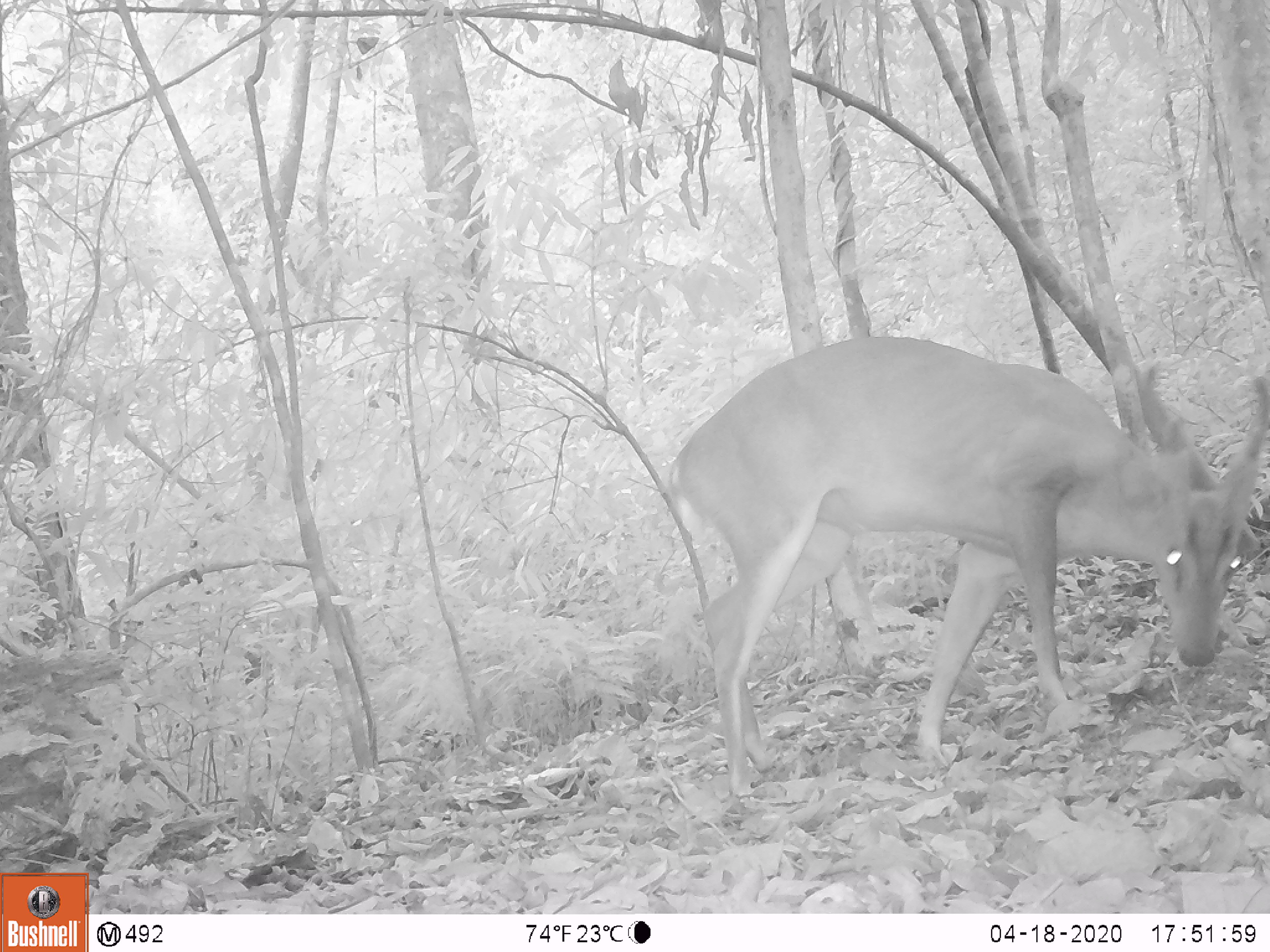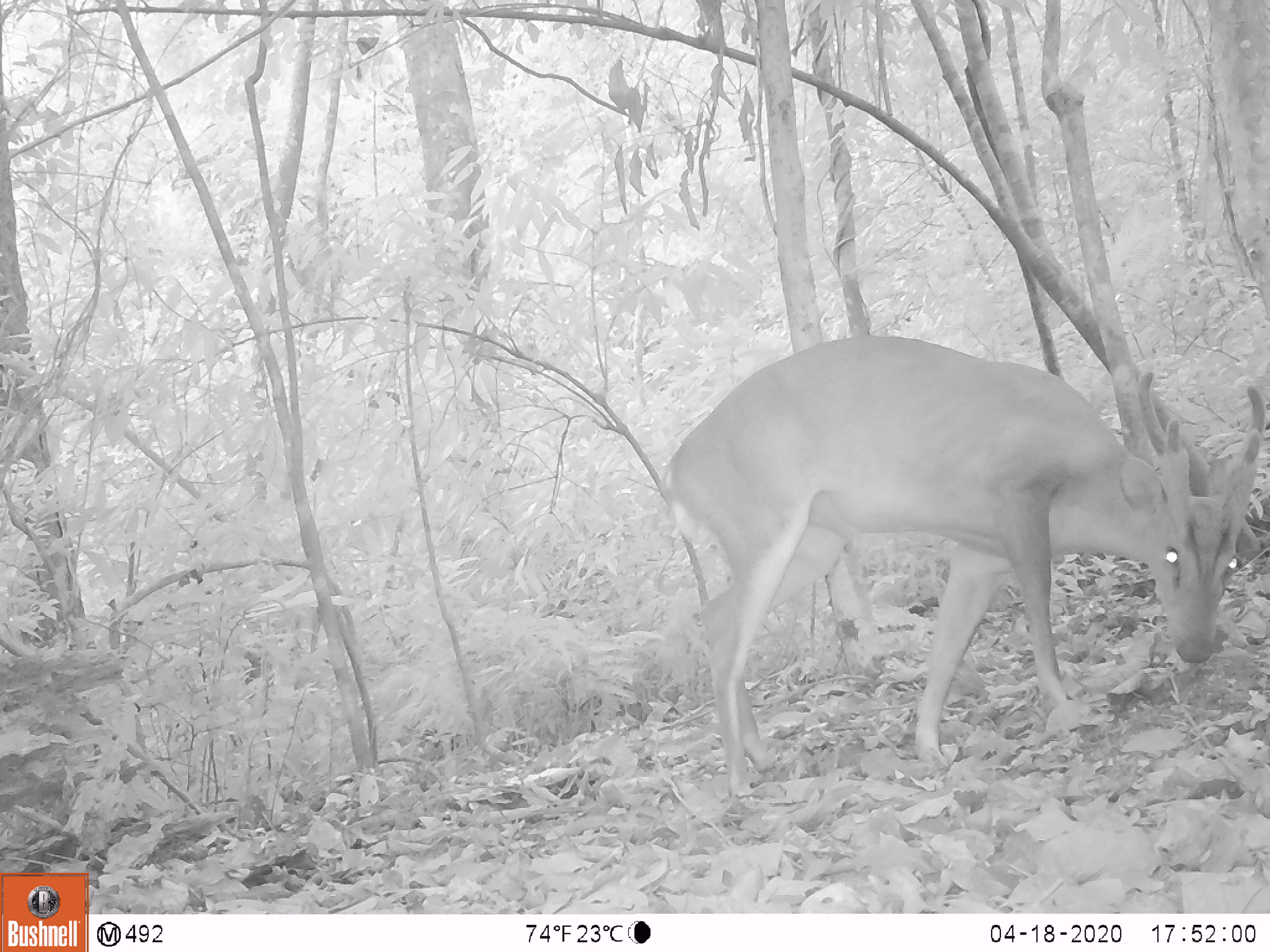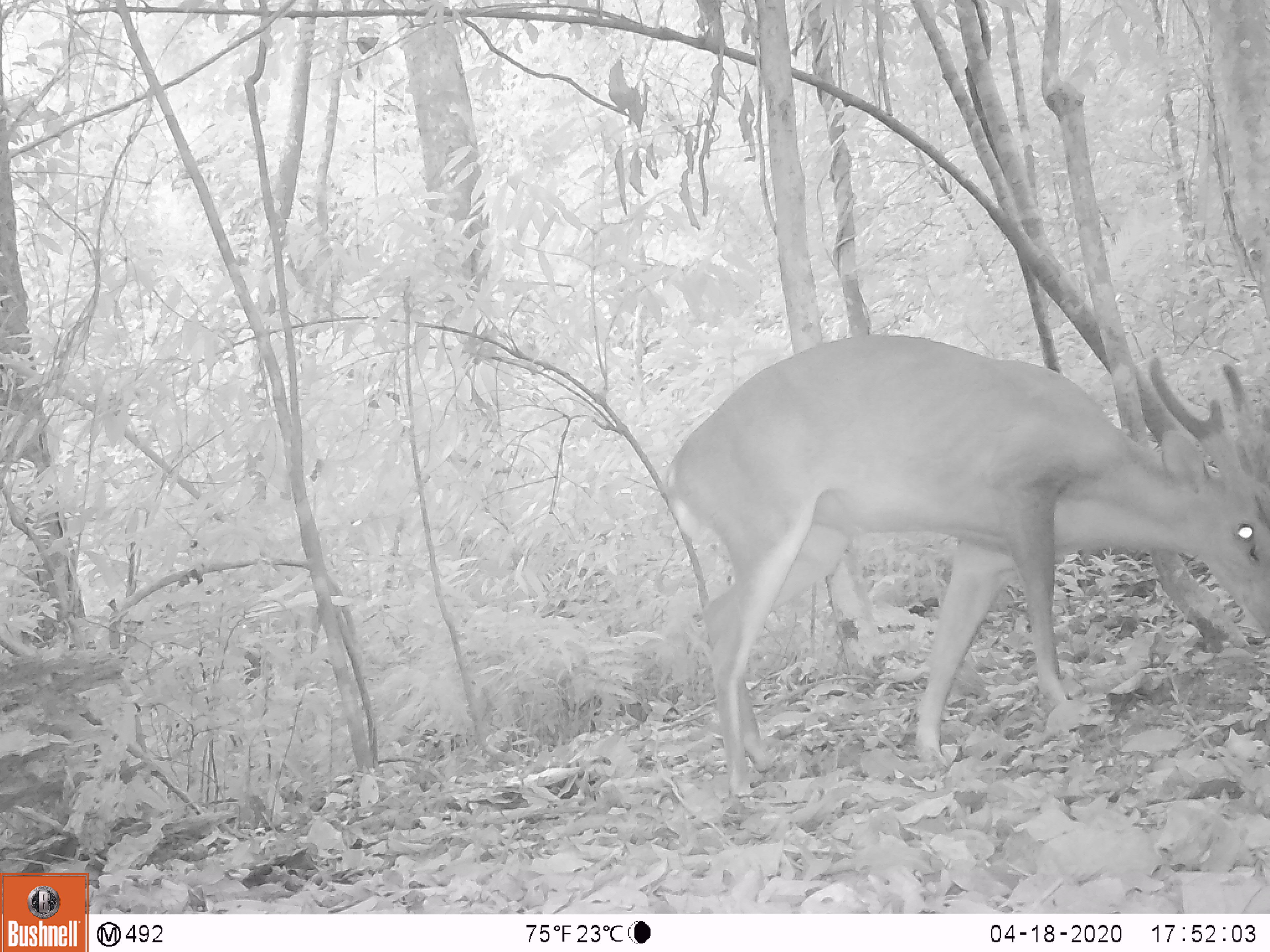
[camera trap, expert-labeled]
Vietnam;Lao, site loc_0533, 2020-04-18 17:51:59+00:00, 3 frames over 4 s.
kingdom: Animalia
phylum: Chordata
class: Mammalia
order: Artiodactyla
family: Cervidae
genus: Muntiacus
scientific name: Muntiacus vuquangensis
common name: large-antlered muntjac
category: large antlered muntjac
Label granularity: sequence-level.